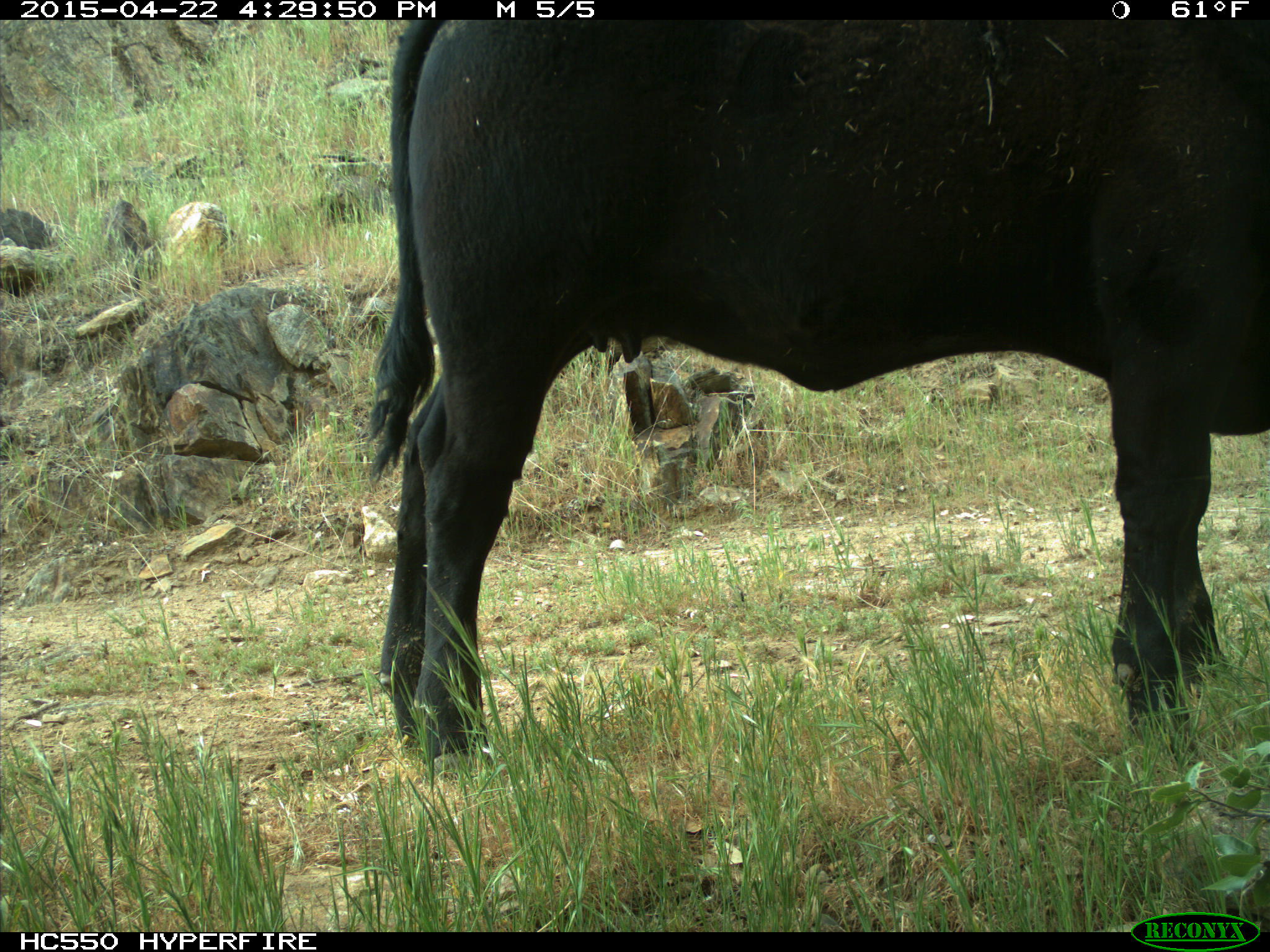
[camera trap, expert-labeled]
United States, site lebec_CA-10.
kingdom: Animalia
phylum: Chordata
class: Mammalia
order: Artiodactyla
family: Bovidae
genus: Bos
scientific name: Bos taurus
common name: domestic cow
Bos taurus (domestic cow).